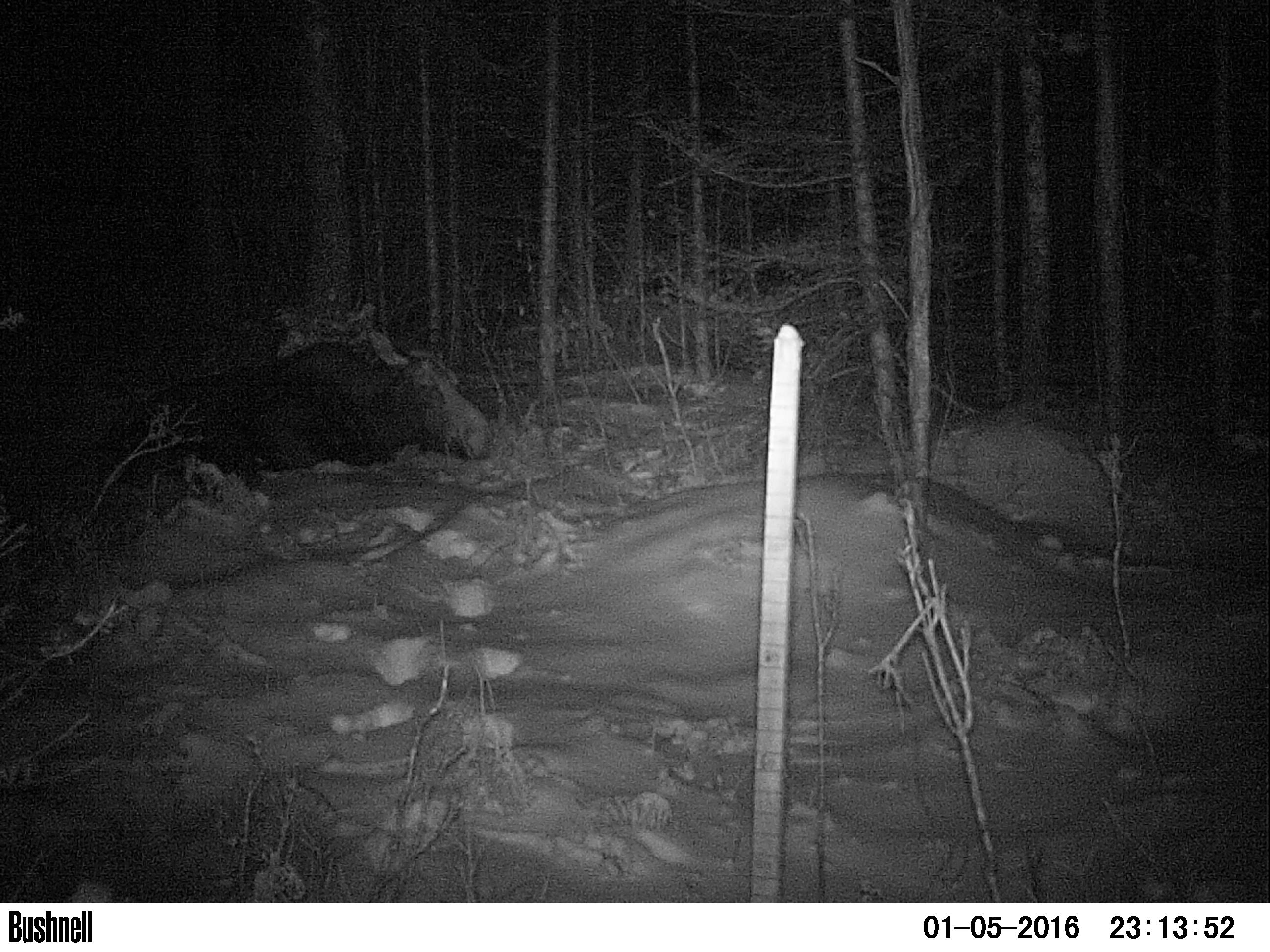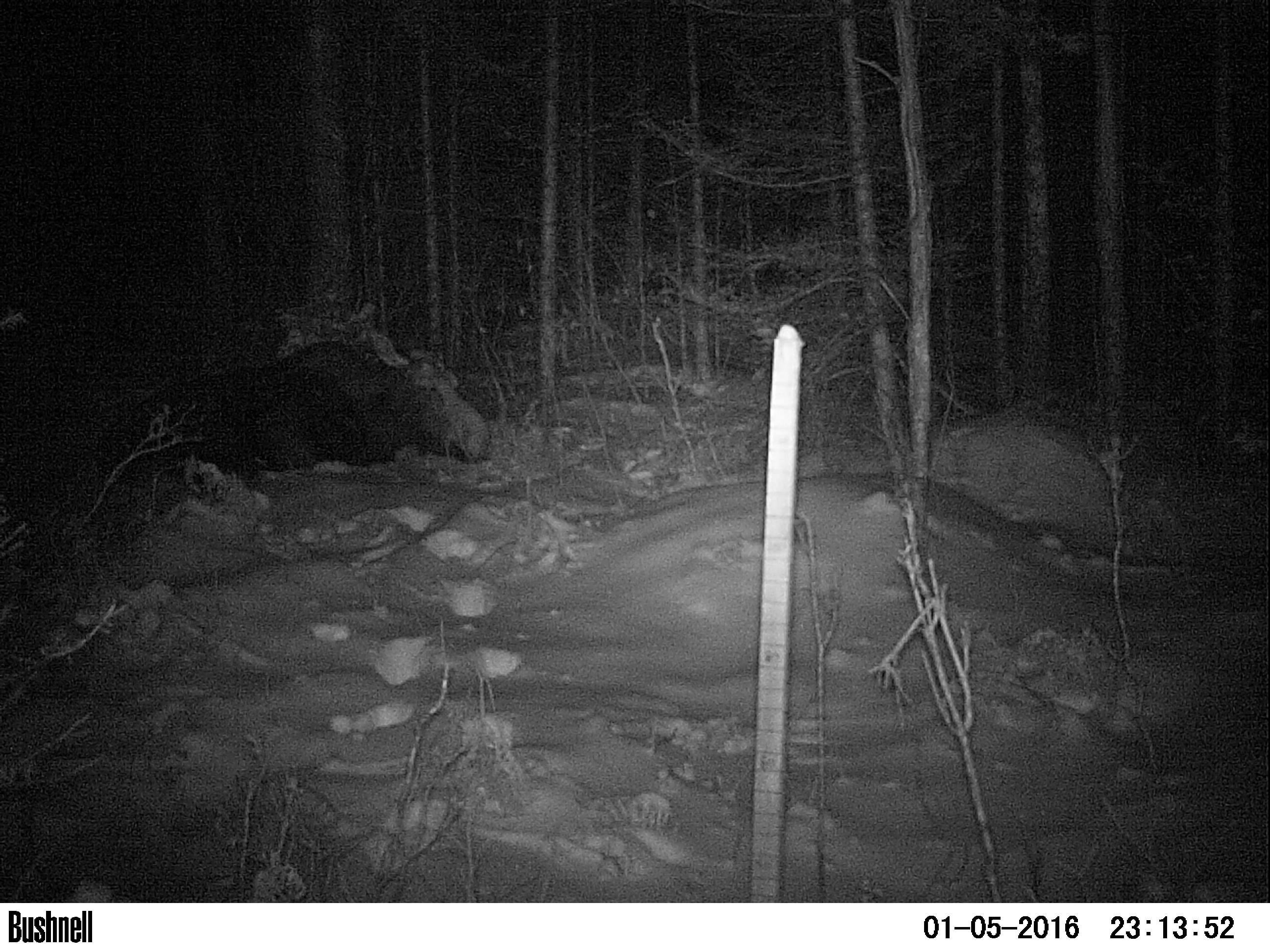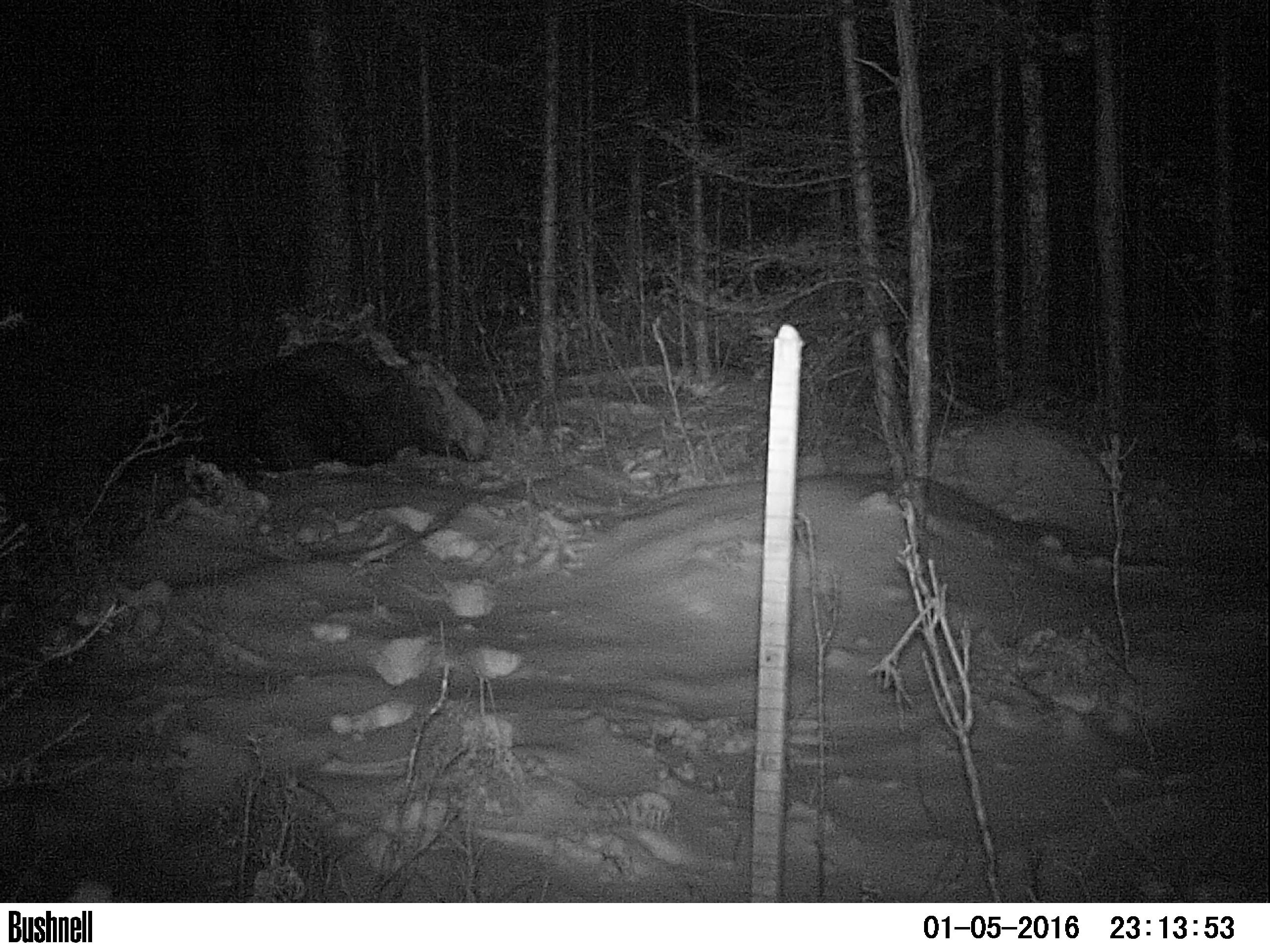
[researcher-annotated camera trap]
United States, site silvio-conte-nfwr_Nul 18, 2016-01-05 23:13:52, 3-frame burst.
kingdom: Animalia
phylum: Chordata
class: Mammalia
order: Artiodactyla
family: Cervidae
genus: Alces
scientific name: Alces alces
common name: moose